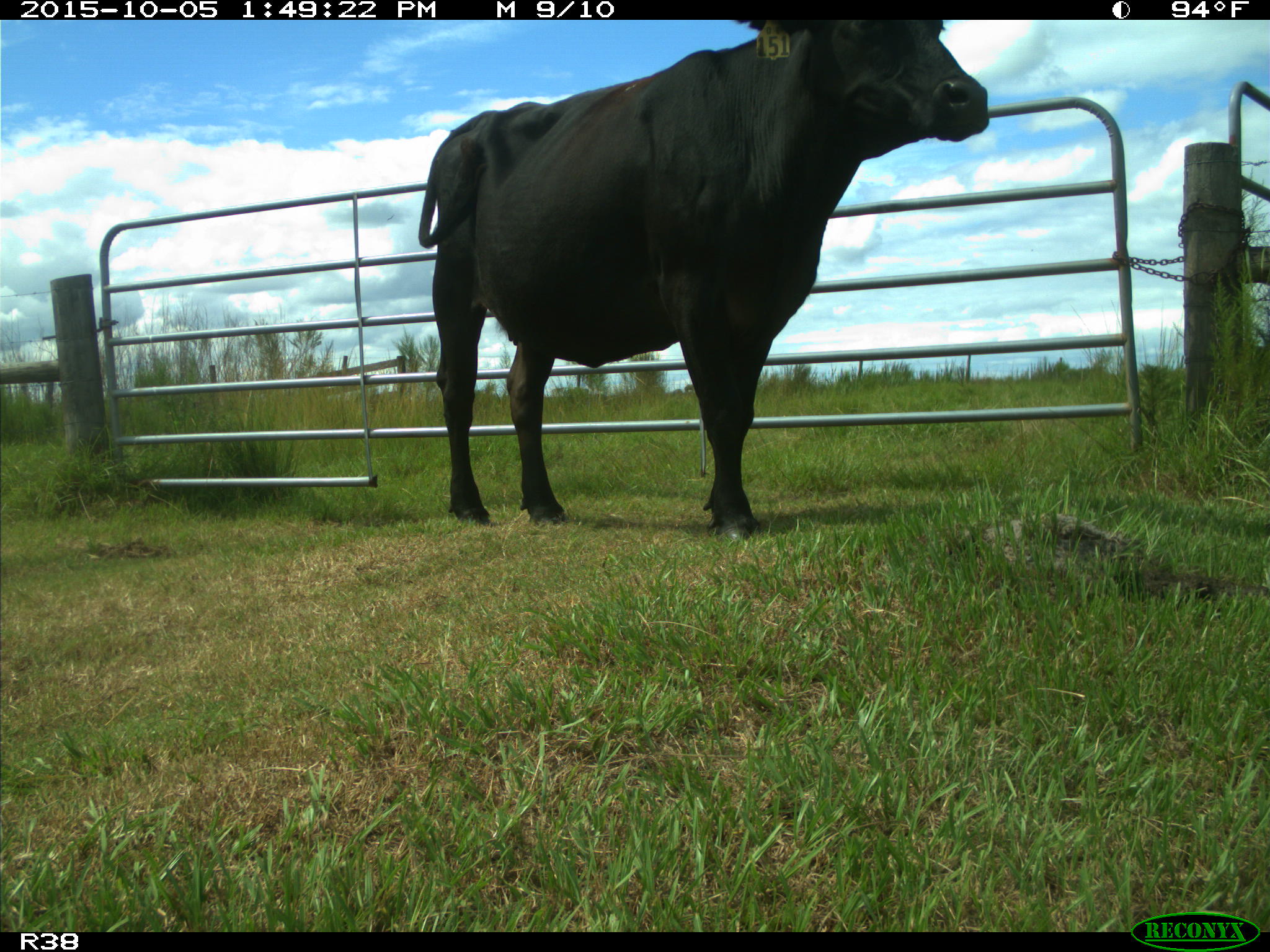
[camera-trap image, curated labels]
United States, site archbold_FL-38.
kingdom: Animalia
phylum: Chordata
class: Mammalia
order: Artiodactyla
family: Bovidae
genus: Bos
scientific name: Bos taurus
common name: domestic cow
Bos taurus (domestic cow).